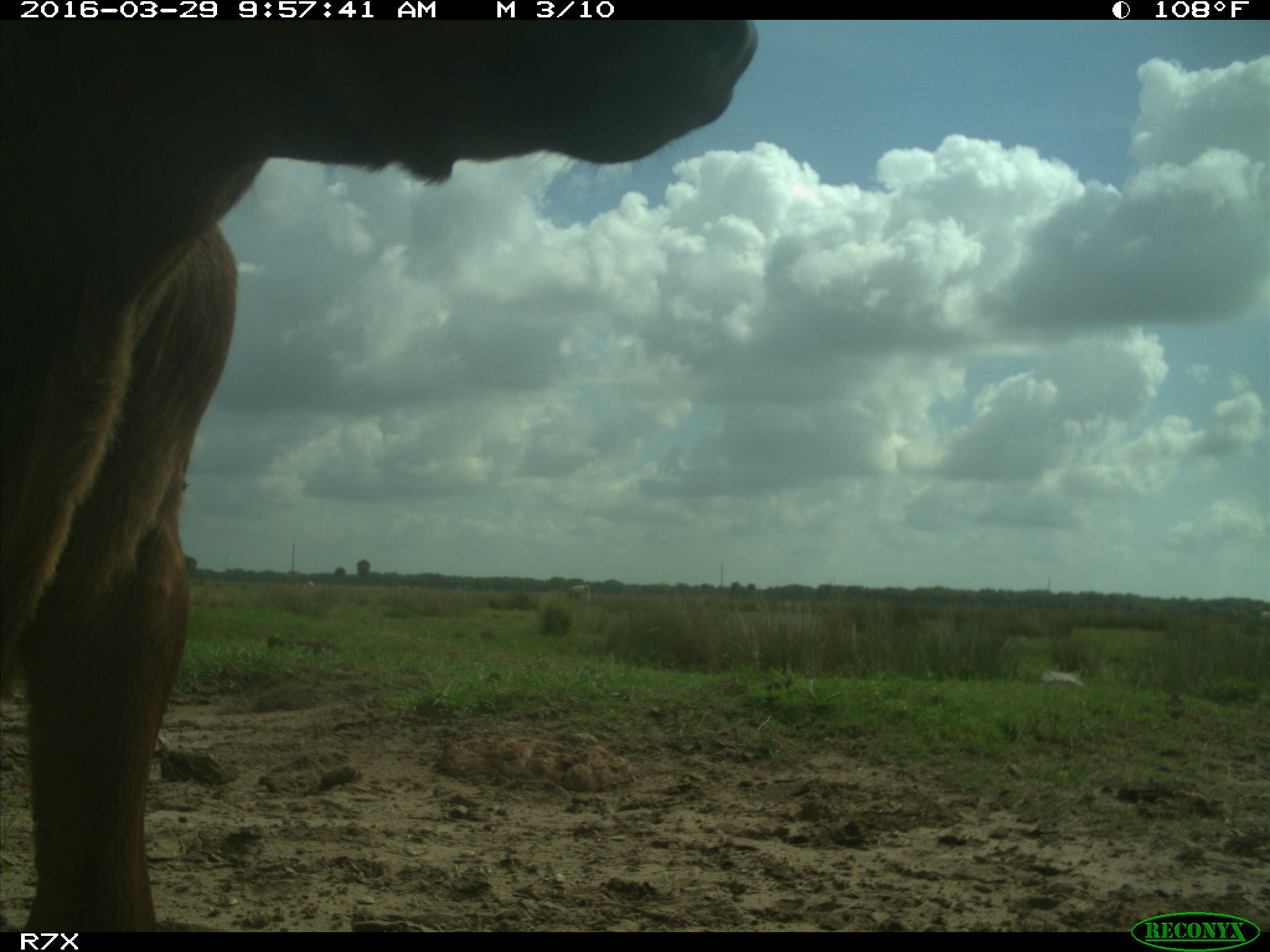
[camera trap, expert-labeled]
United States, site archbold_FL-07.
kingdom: Animalia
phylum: Chordata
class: Mammalia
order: Artiodactyla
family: Bovidae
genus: Bos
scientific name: Bos taurus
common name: domestic cow